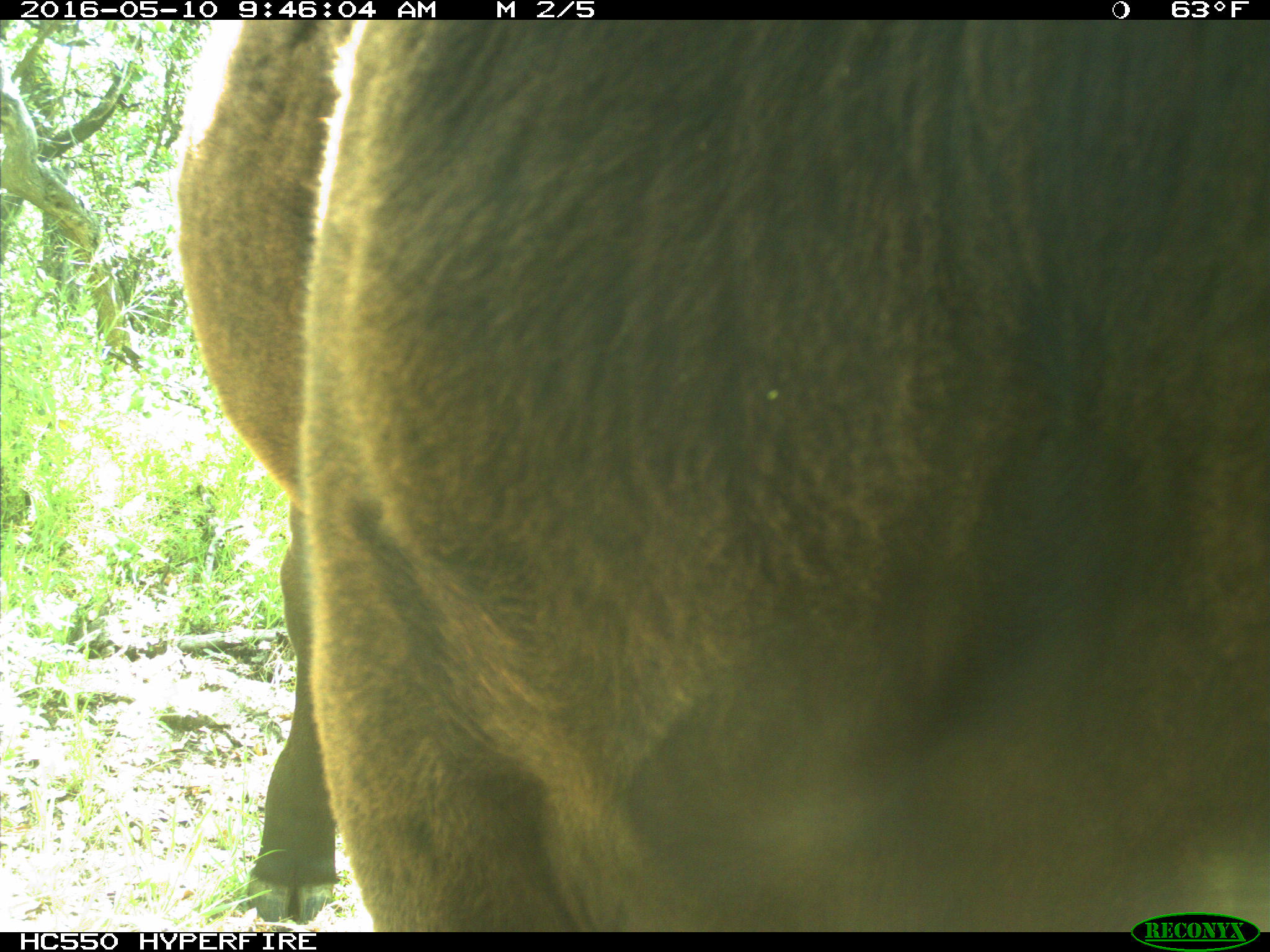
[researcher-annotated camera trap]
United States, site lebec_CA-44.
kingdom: Animalia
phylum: Chordata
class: Mammalia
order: Artiodactyla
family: Bovidae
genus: Bos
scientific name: Bos taurus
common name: domestic cow